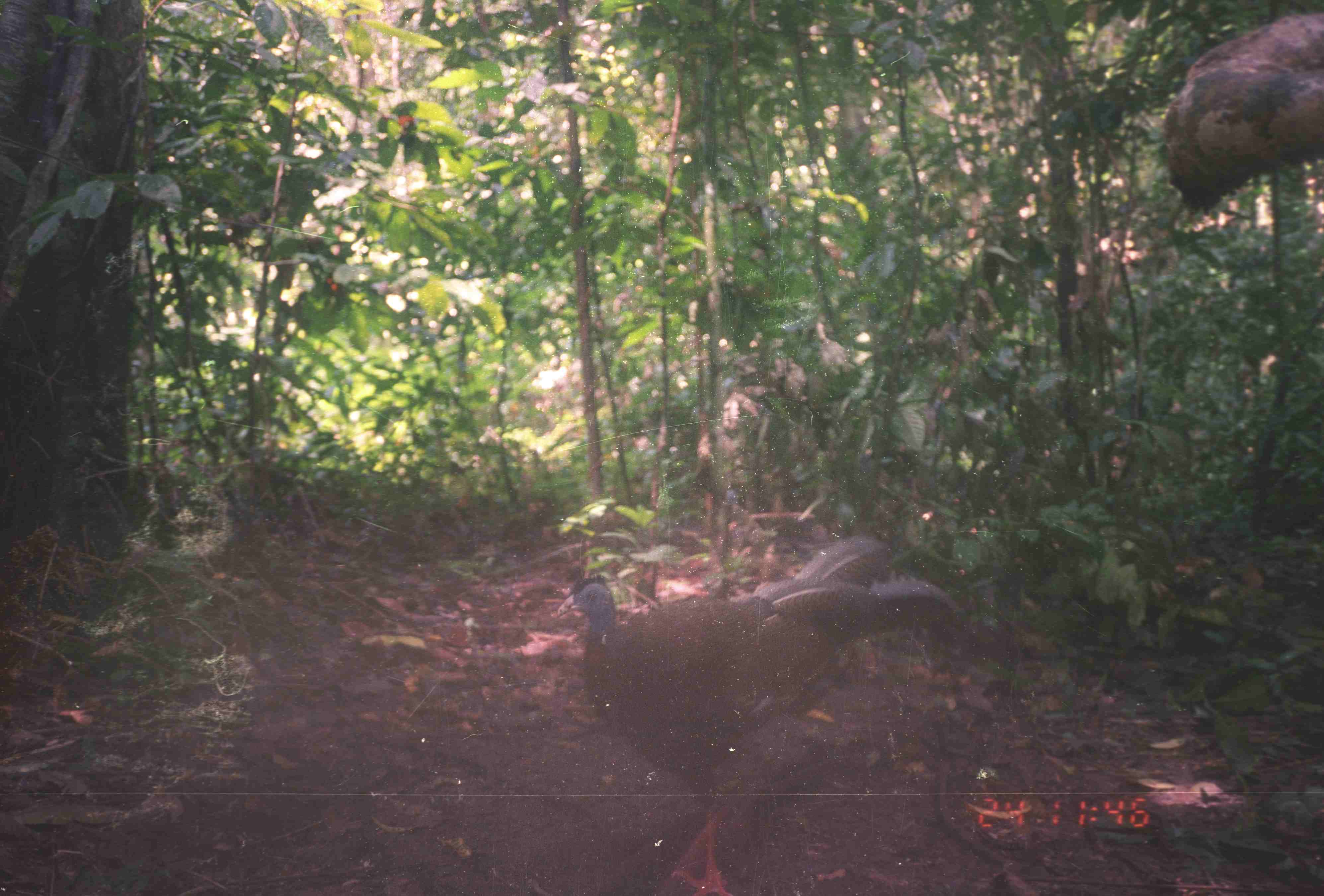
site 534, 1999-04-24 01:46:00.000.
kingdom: Animalia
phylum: Chordata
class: Aves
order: Galliformes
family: Phasianidae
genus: Argusianus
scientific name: Argusianus argus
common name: great argus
Argusianus argus (great argus), count 1.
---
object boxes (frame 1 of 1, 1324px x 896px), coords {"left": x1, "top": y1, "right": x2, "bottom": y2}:
argusianus argus: {"left": 552, "top": 530, "right": 971, "bottom": 896}